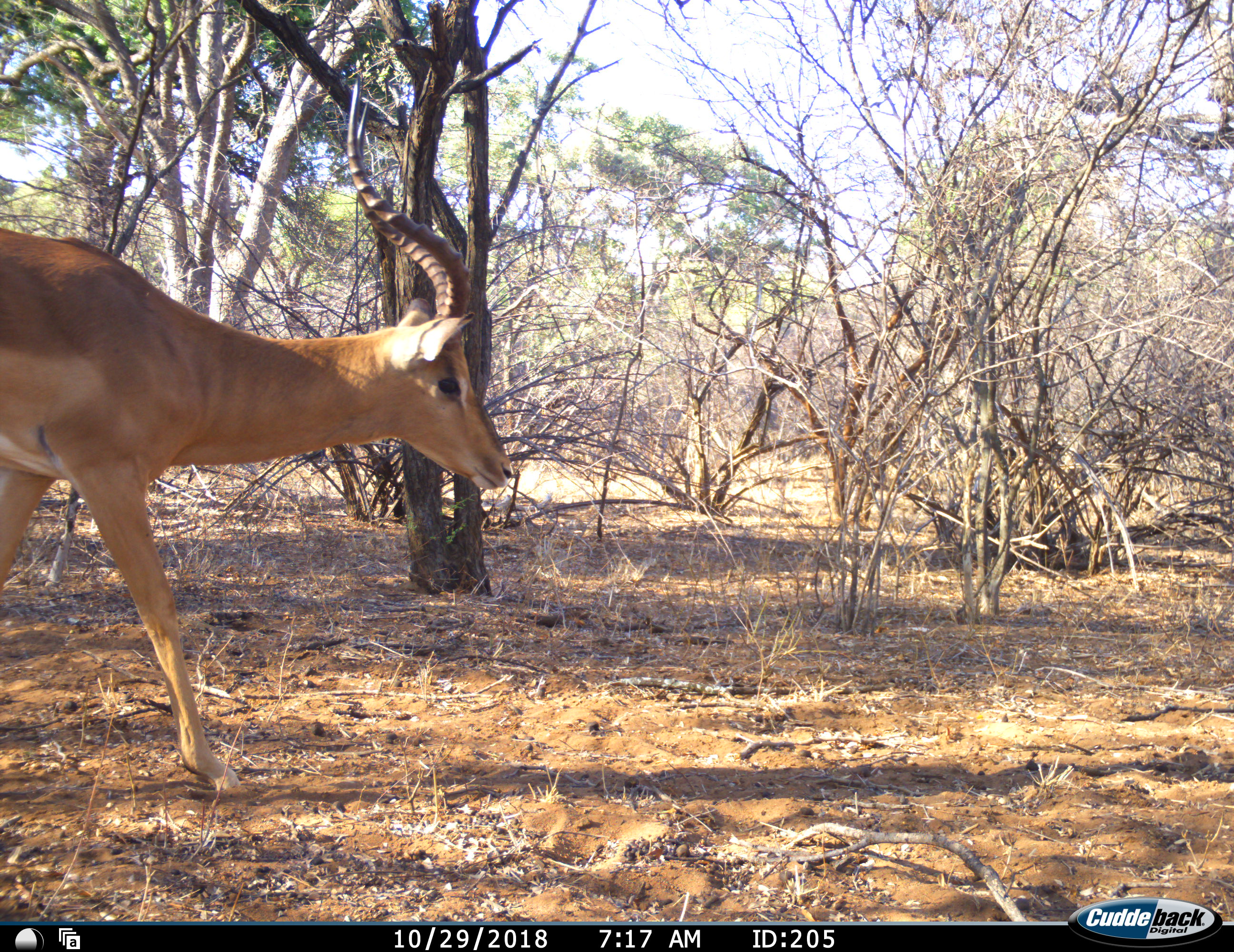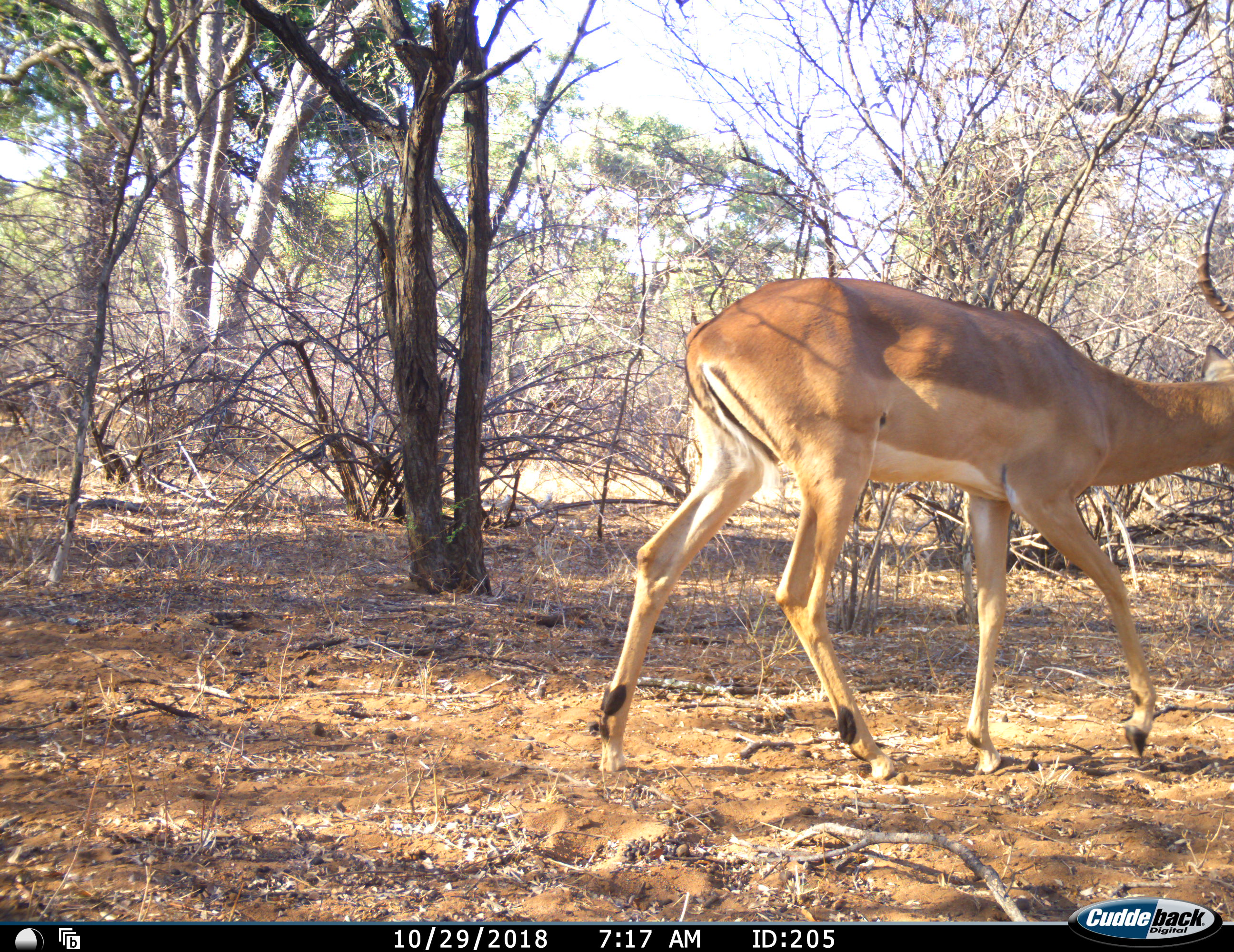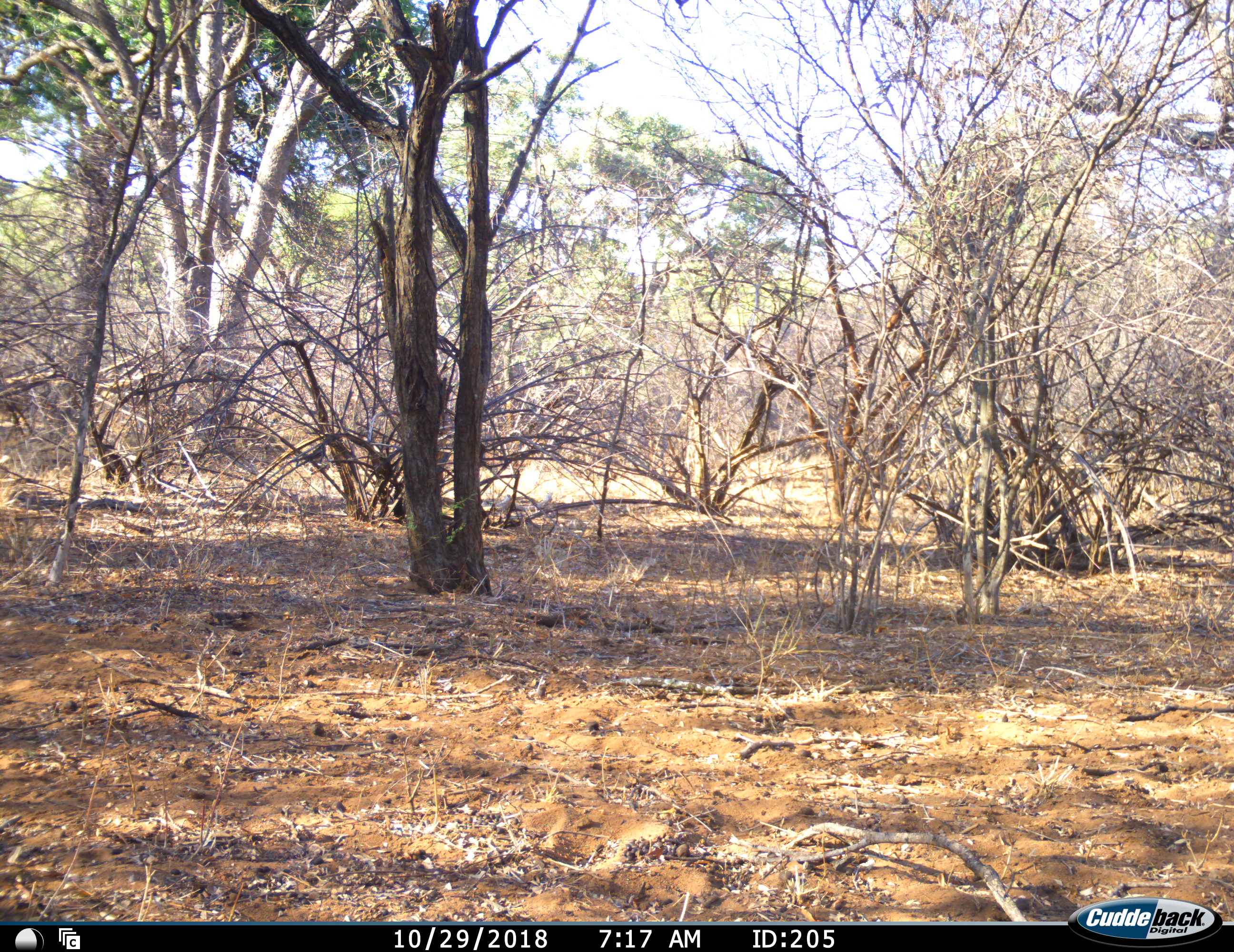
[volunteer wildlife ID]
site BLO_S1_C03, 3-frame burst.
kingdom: Animalia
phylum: Chordata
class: Mammalia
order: Artiodactyla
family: Bovidae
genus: Aepyceros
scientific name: Aepyceros melampus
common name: impala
Impala (Aepyceros melampus), count 1. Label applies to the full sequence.